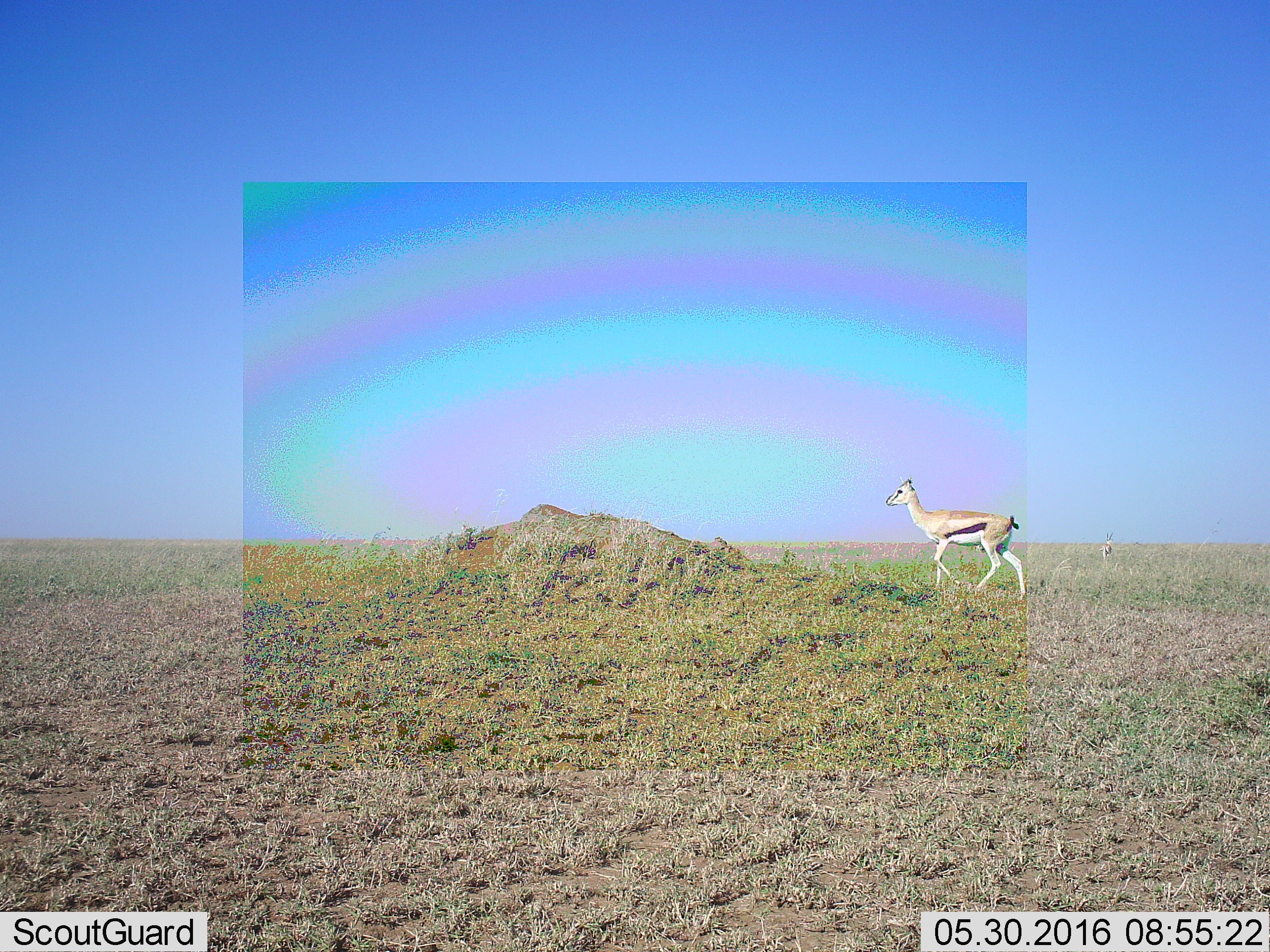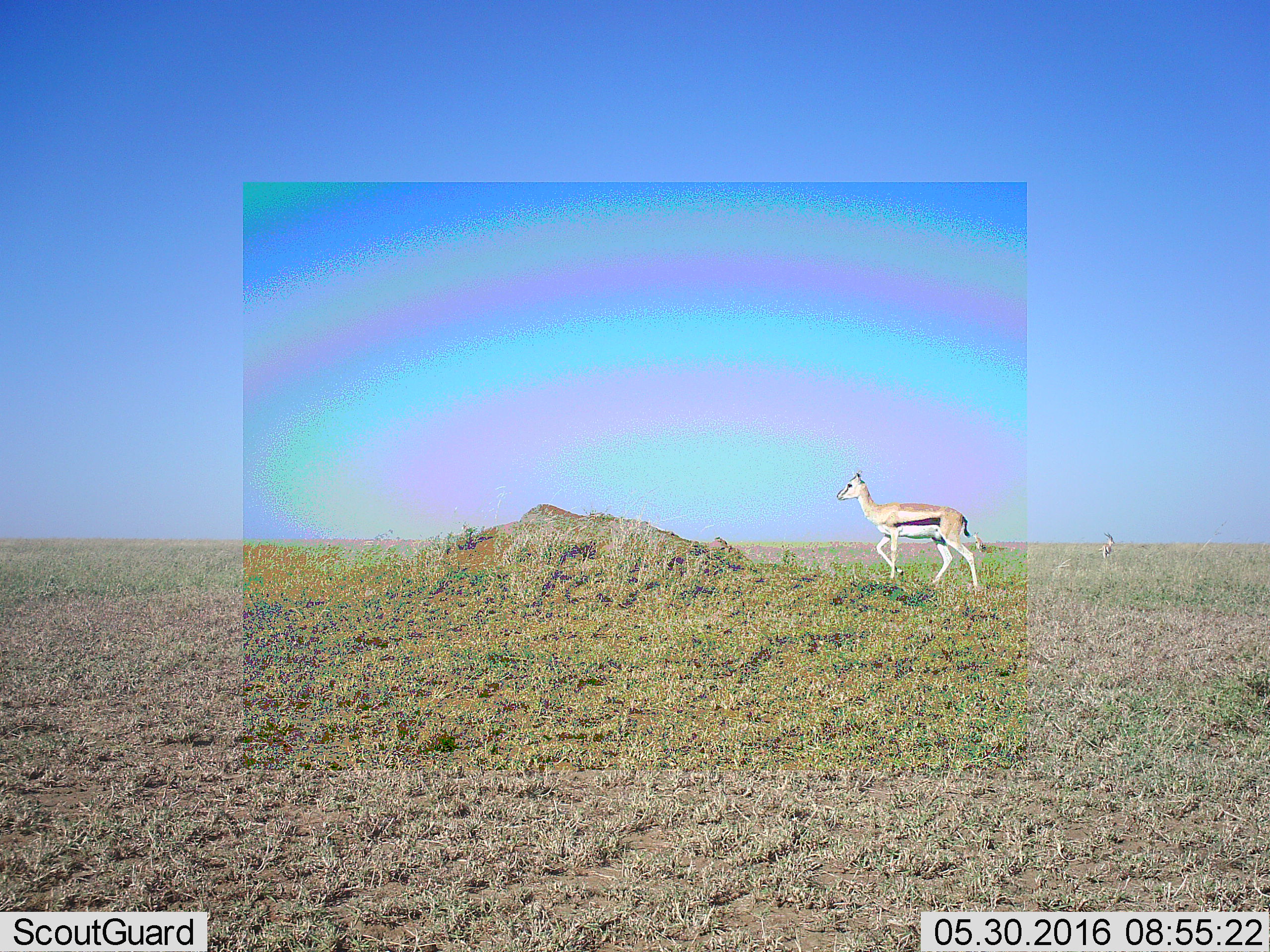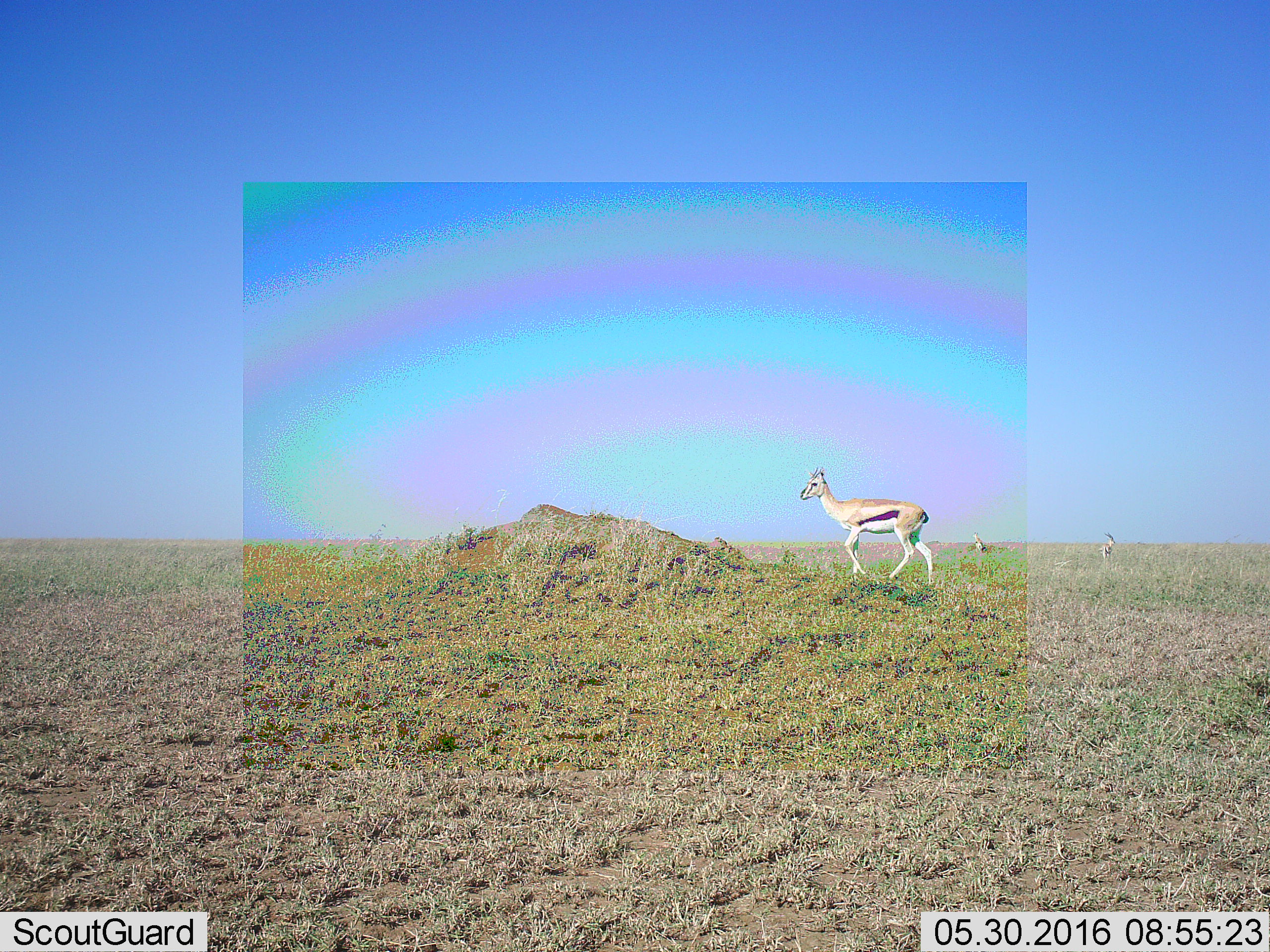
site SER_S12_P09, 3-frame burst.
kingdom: Animalia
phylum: Chordata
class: Mammalia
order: Artiodactyla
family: Bovidae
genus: Eudorcas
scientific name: Eudorcas thomsonii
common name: thomson's gazelle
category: gazellethomsons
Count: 2.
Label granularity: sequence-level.